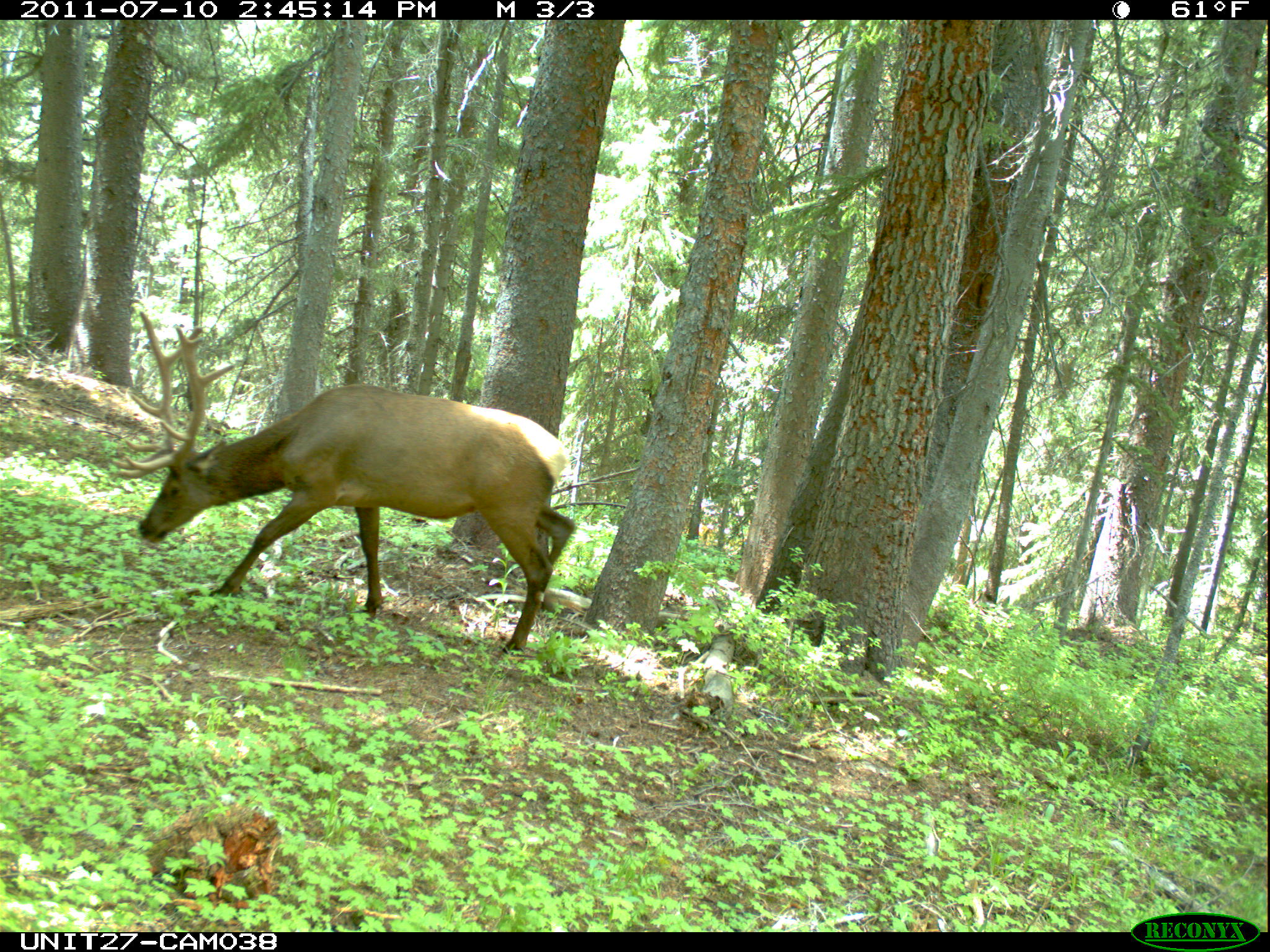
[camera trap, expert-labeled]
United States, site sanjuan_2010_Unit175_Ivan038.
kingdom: Animalia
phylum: Chordata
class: Mammalia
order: Artiodactyla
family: Cervidae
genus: Cervus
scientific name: Cervus elaphus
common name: red deer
Cervus elaphus (red deer).